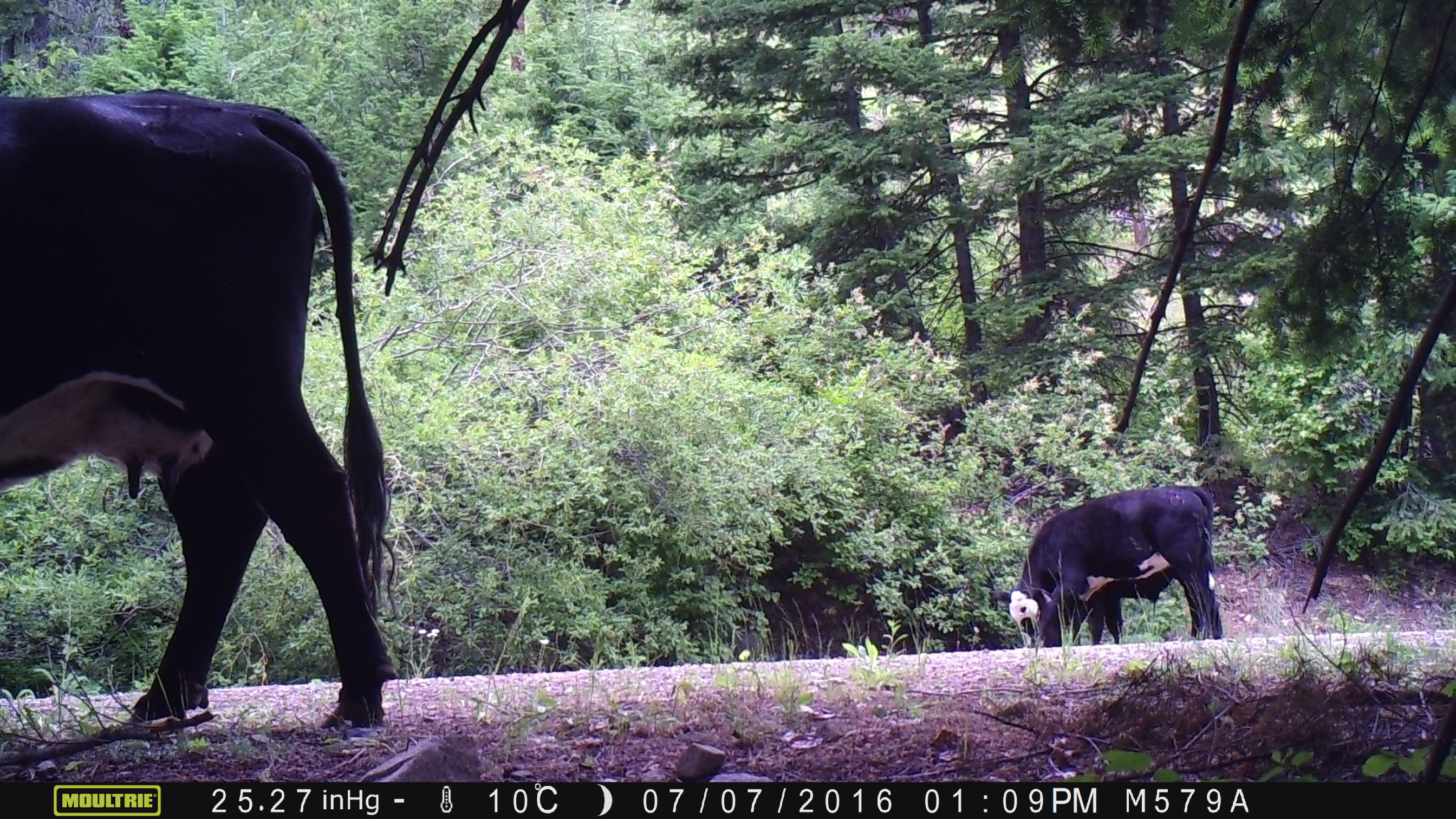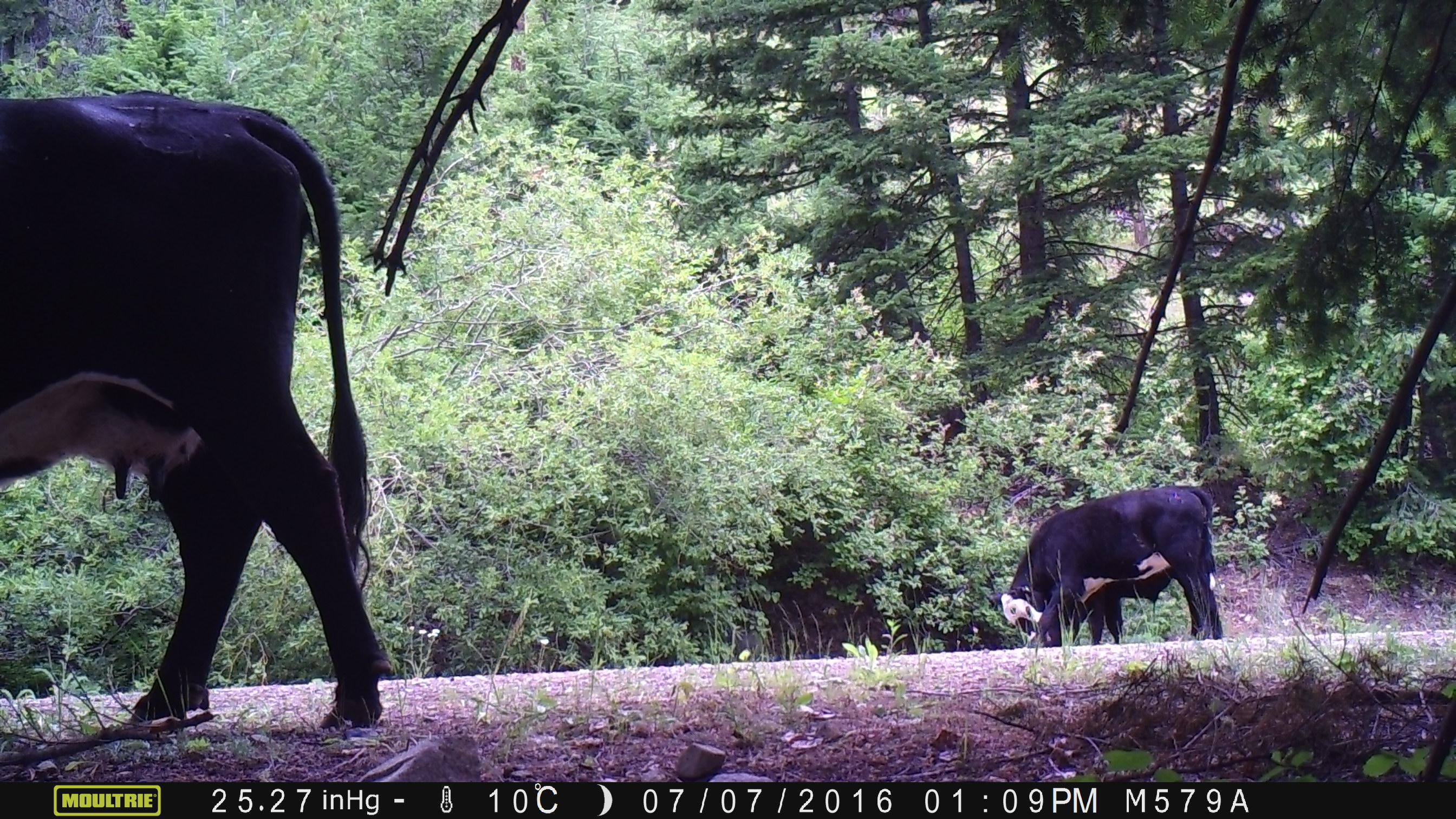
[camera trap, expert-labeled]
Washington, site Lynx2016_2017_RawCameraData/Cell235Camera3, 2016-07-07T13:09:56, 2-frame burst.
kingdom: Animalia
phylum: Chordata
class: Mammalia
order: Artiodactyla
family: Bovidae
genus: Bos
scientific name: Bos taurus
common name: domestic cattle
Domestic cattle (Bos taurus). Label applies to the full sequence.